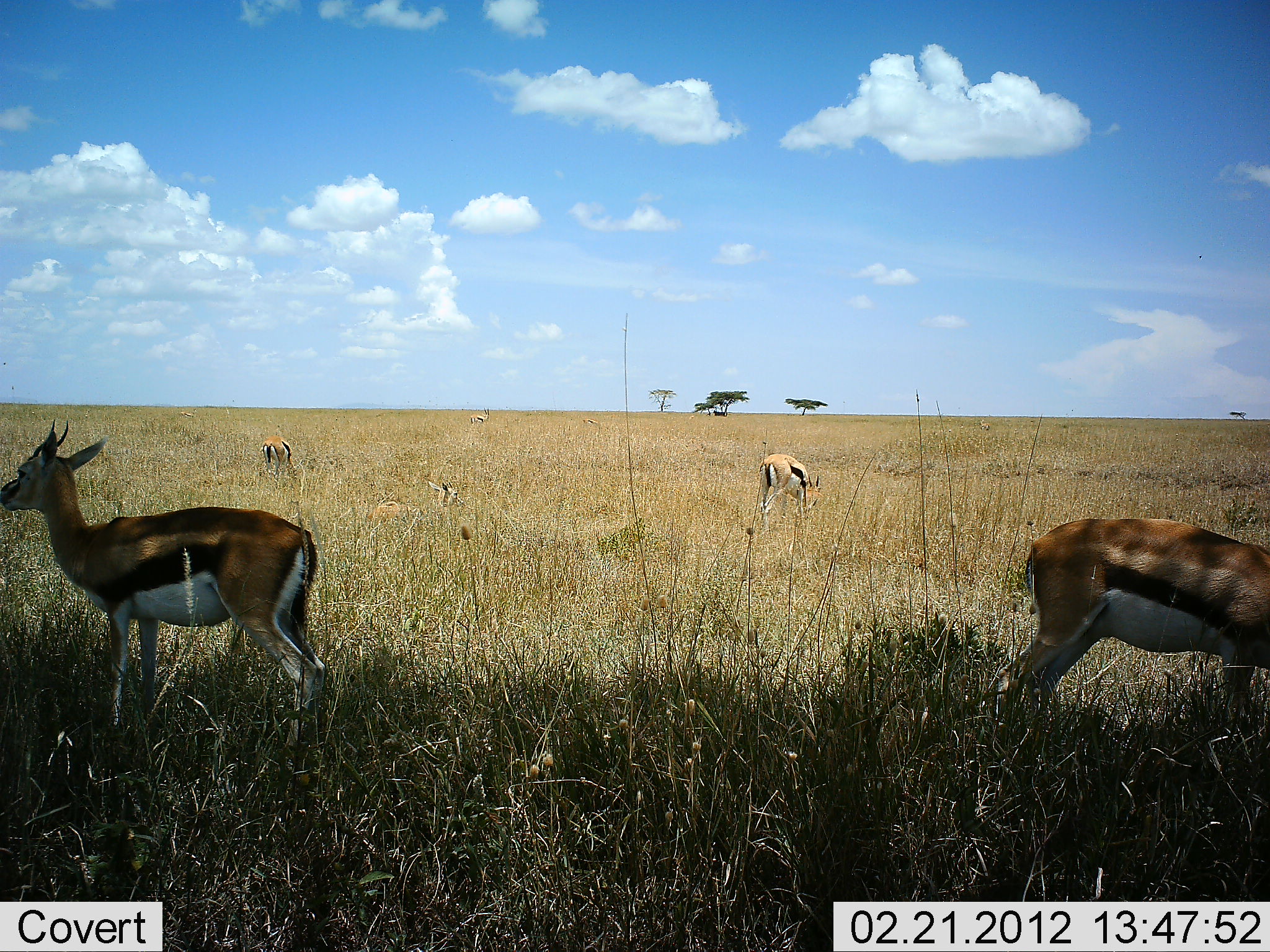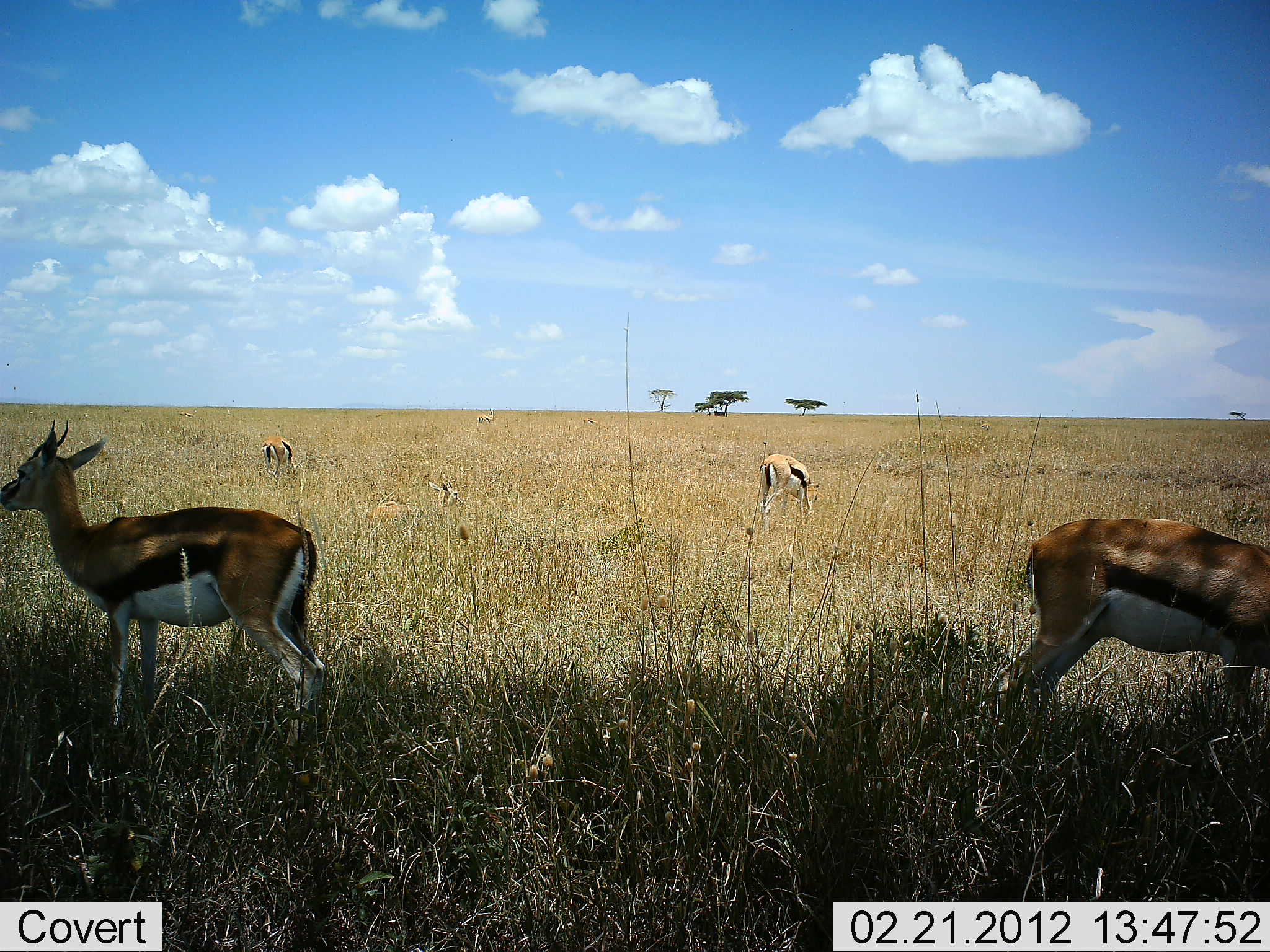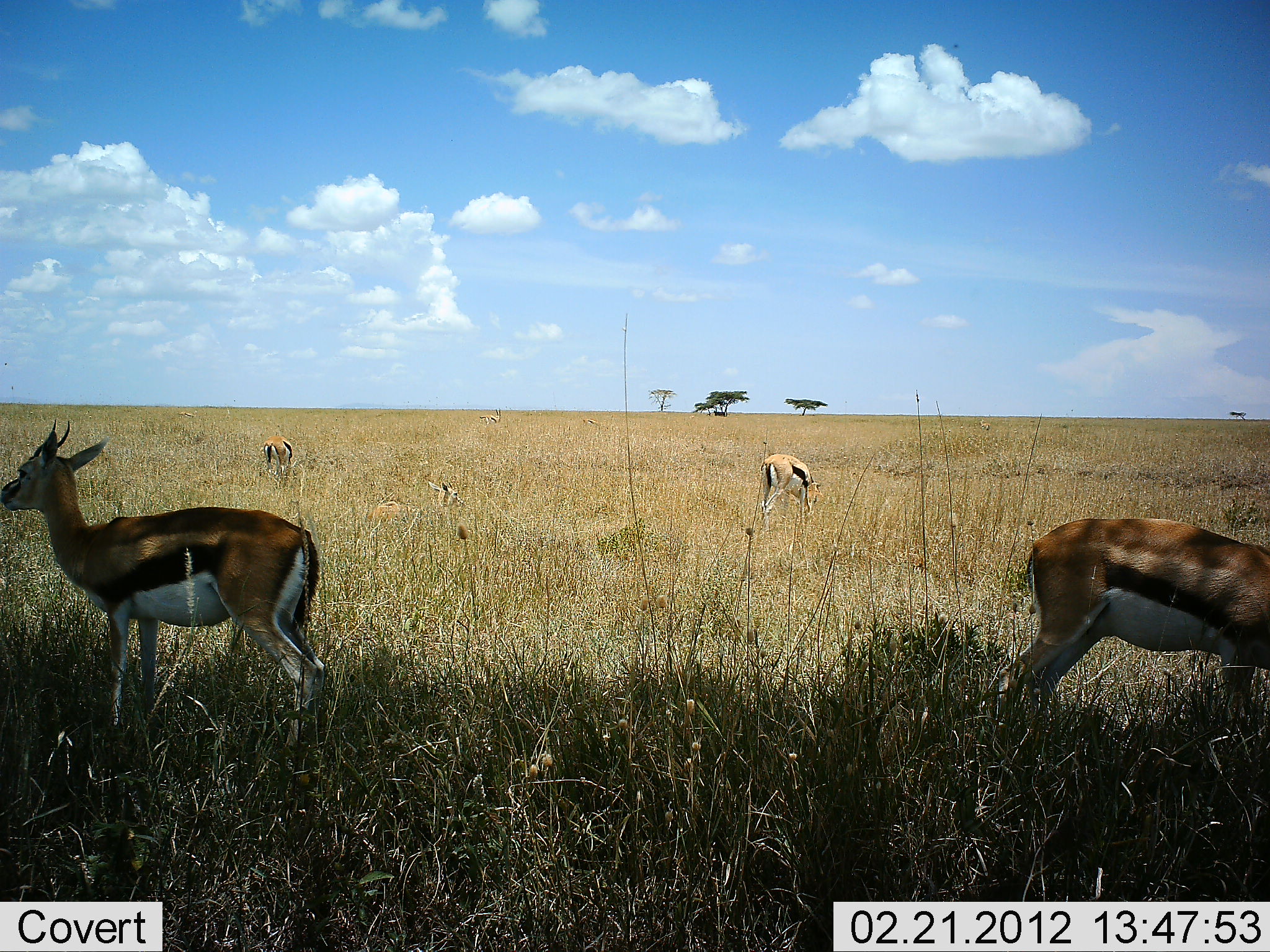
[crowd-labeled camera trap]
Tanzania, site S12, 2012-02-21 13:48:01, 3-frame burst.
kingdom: Animalia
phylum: Chordata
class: Mammalia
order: Artiodactyla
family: Bovidae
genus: Eudorcas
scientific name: Eudorcas thomsonii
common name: thomson's gazelle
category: gazellethomsons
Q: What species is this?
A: Gazellethomsons (thomson's gazelle) (Eudorcas thomsonii).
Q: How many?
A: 6.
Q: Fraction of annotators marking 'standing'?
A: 88%.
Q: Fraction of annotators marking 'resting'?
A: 62%.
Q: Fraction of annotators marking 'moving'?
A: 25%.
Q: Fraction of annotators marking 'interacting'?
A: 0%.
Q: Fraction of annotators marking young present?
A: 0%.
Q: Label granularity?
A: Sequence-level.